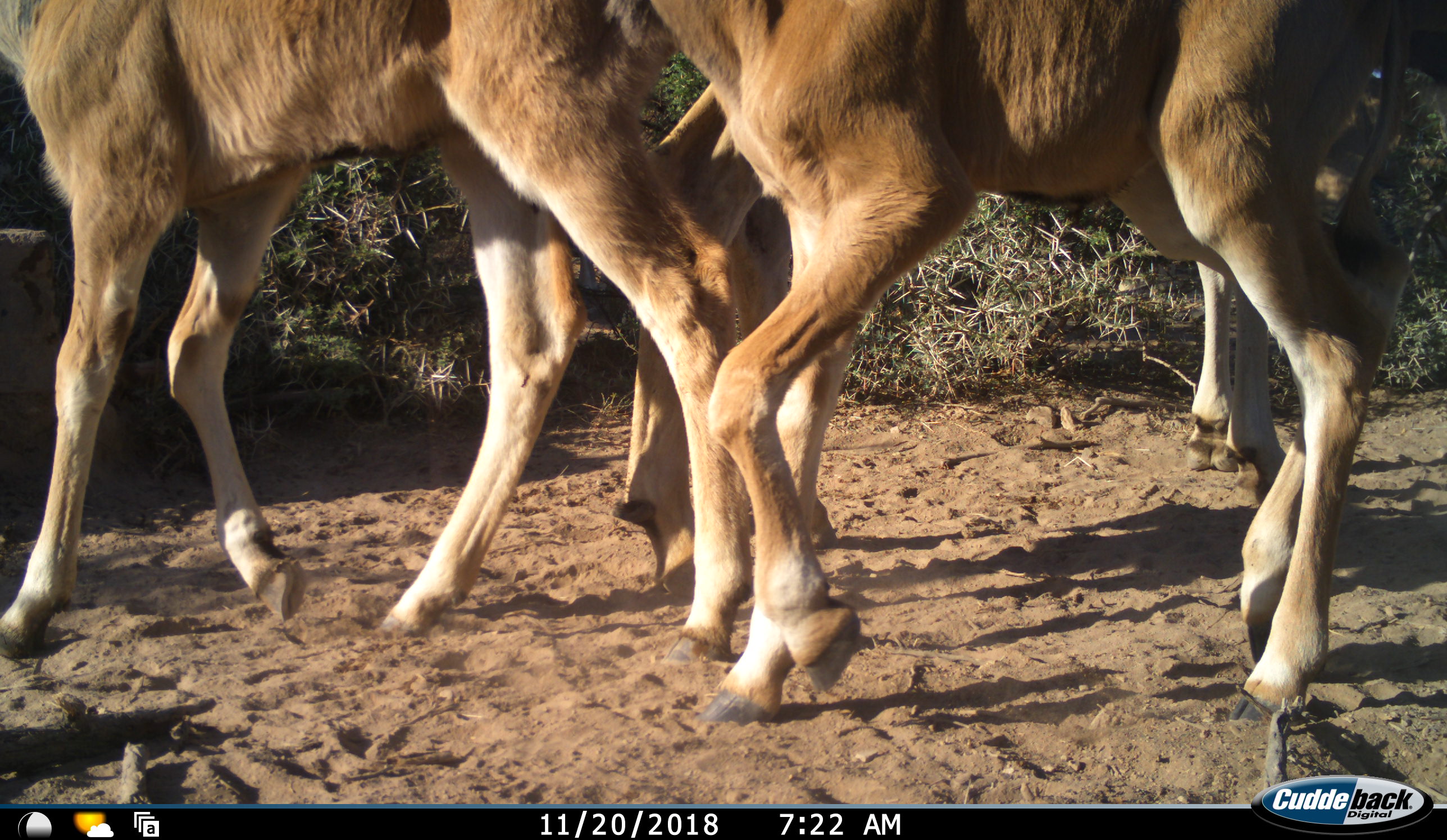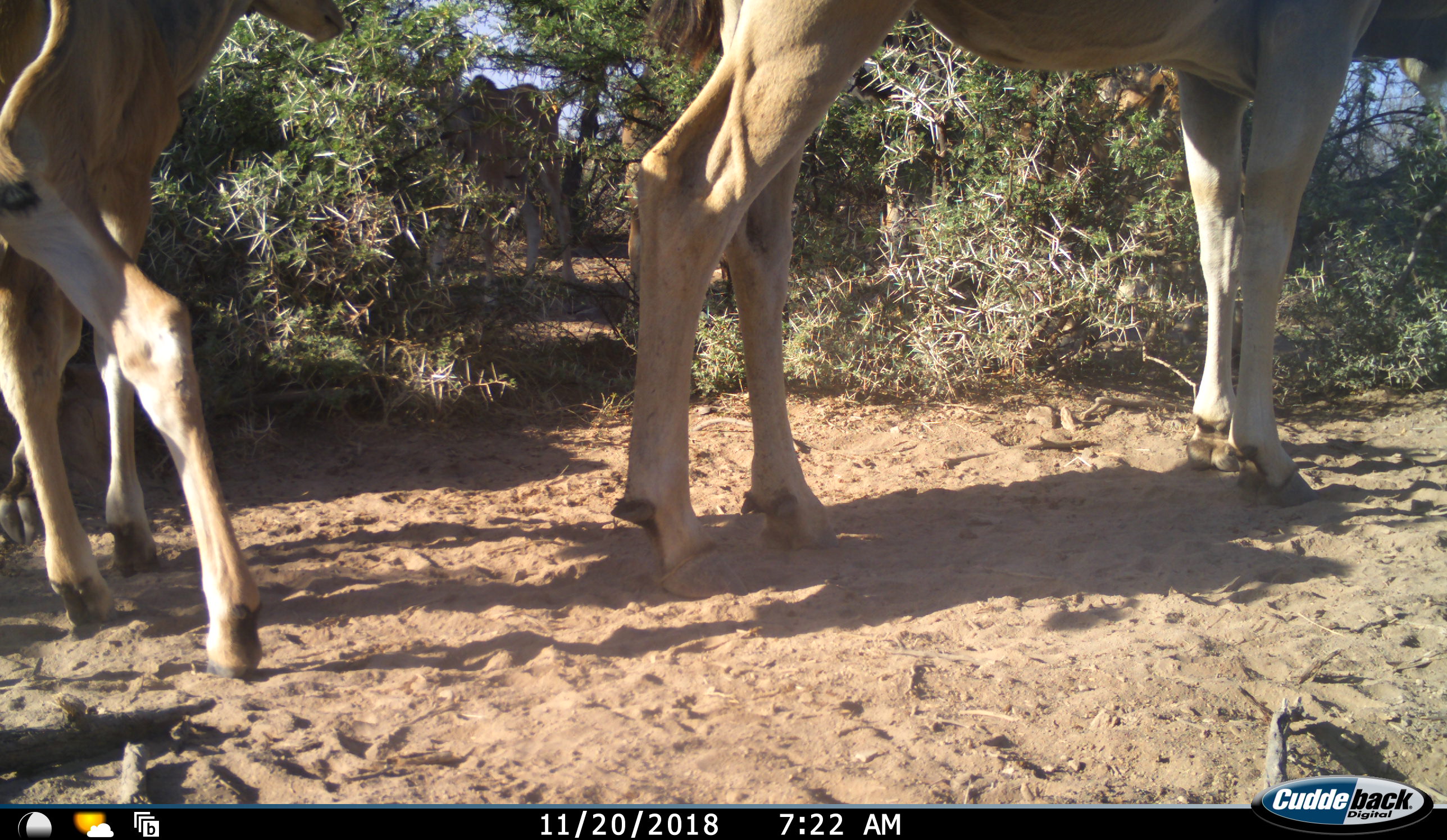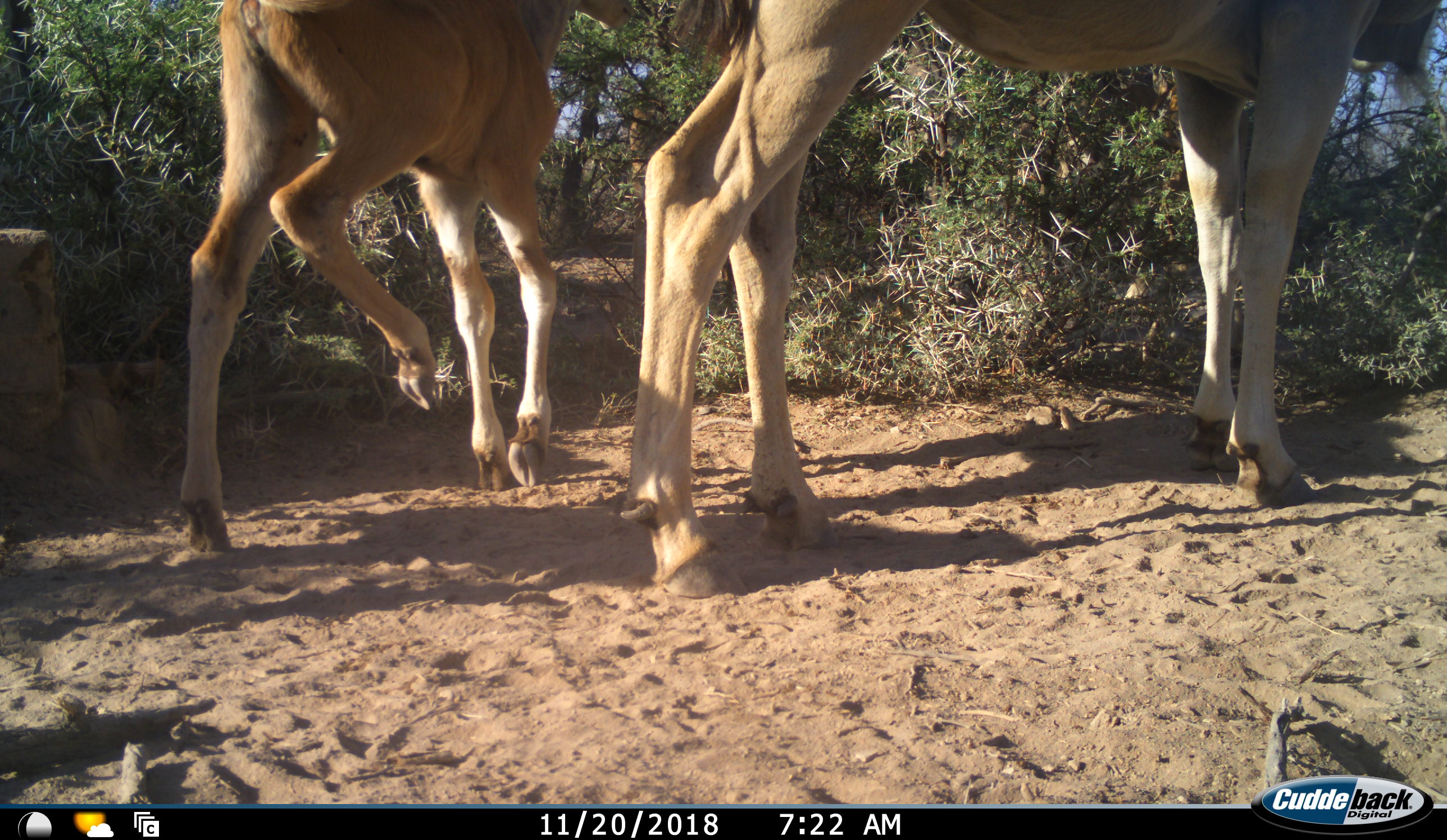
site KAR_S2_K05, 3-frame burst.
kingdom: Animalia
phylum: Chordata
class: Mammalia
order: Artiodactyla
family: Bovidae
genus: Tragelaphus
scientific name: Tragelaphus oryx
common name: eland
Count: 3.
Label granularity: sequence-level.